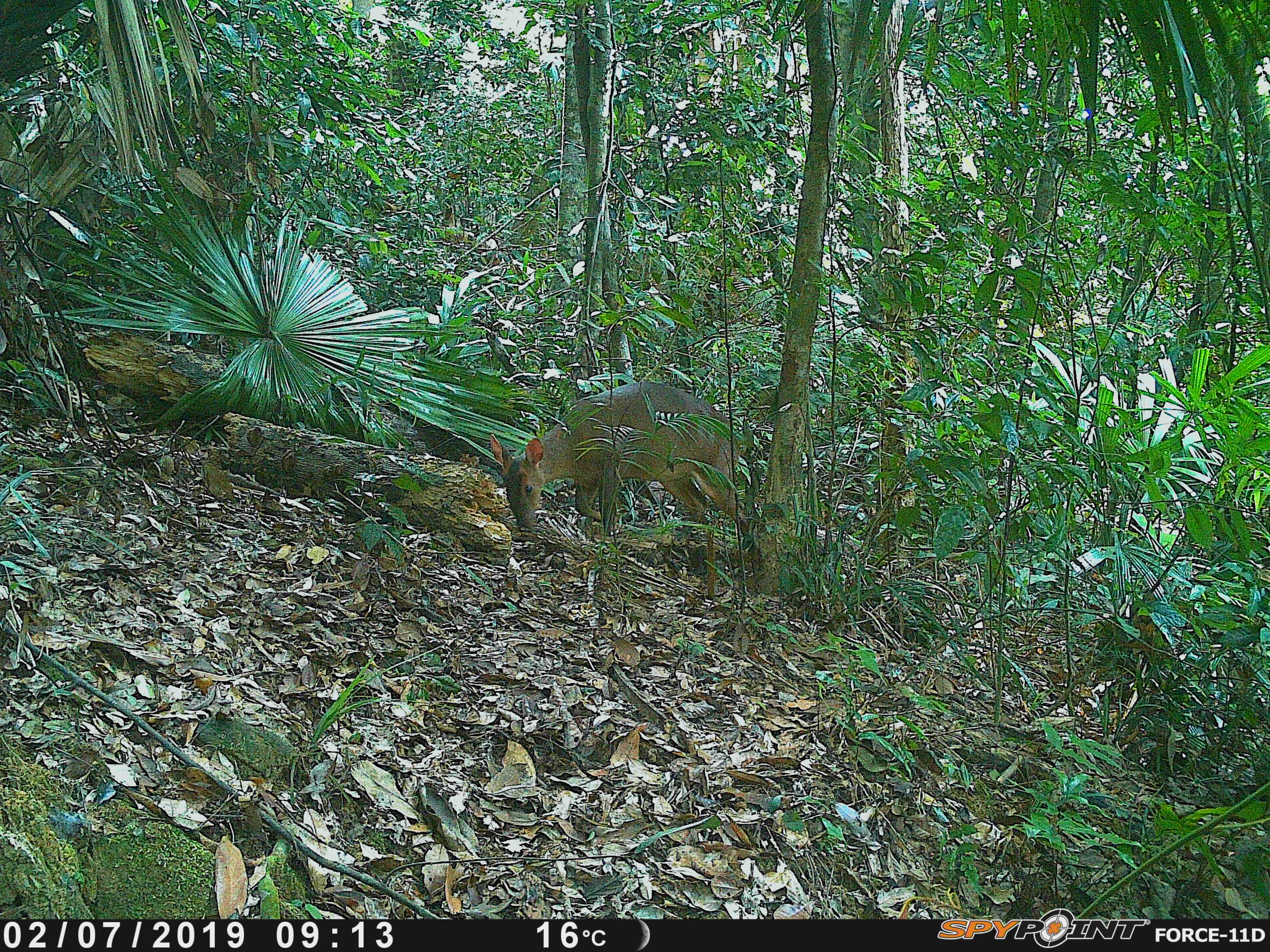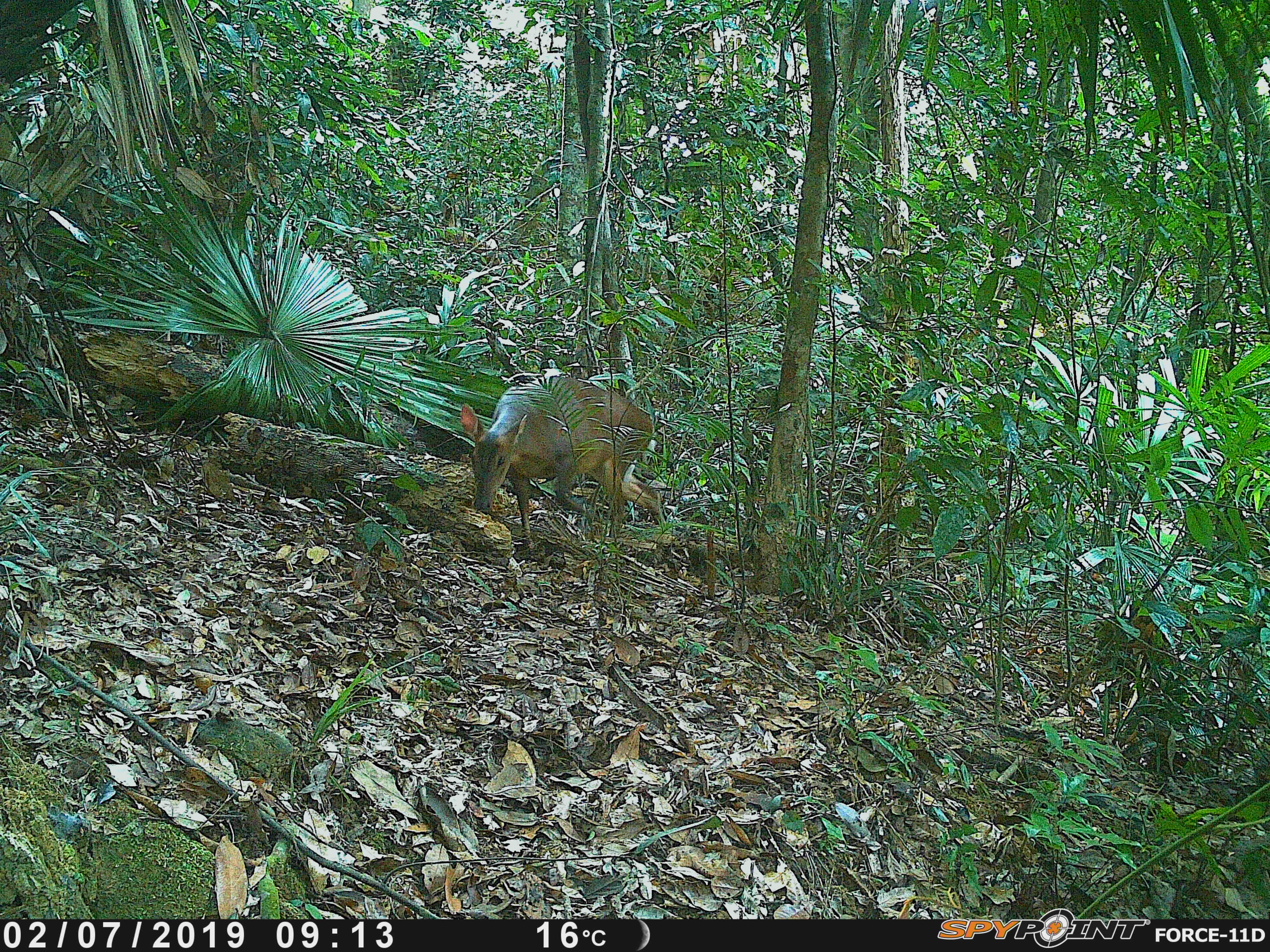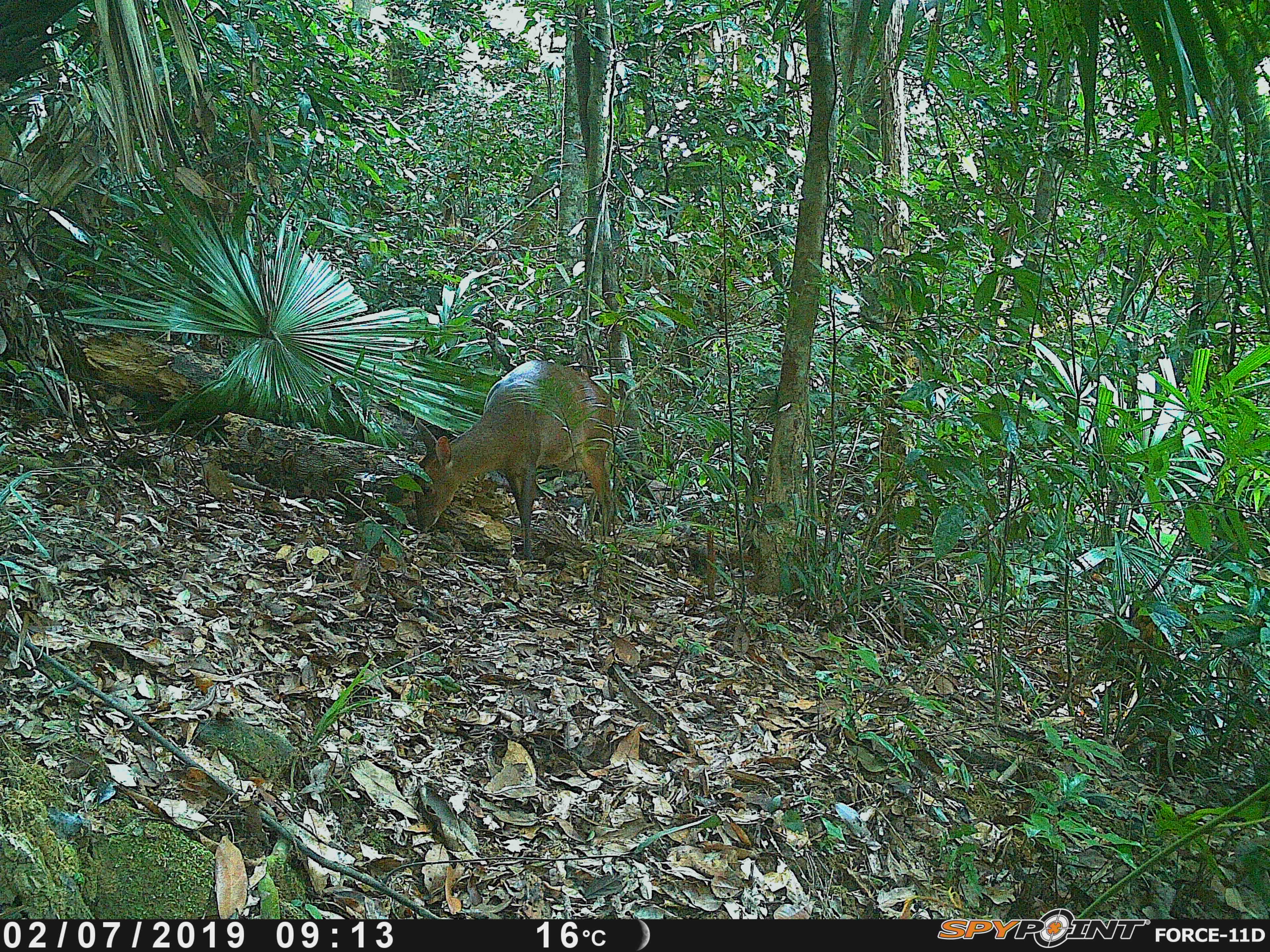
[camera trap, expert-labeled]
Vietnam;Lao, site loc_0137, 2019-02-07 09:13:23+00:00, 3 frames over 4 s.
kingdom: Animalia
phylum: Chordata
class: Mammalia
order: Artiodactyla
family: Cervidae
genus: Muntiacus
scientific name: Muntiacus vuquangensis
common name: large-antlered muntjac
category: large antlered muntjac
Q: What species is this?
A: Large antlered muntjac (large-antlered muntjac) (Muntiacus vuquangensis).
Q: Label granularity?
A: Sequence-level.